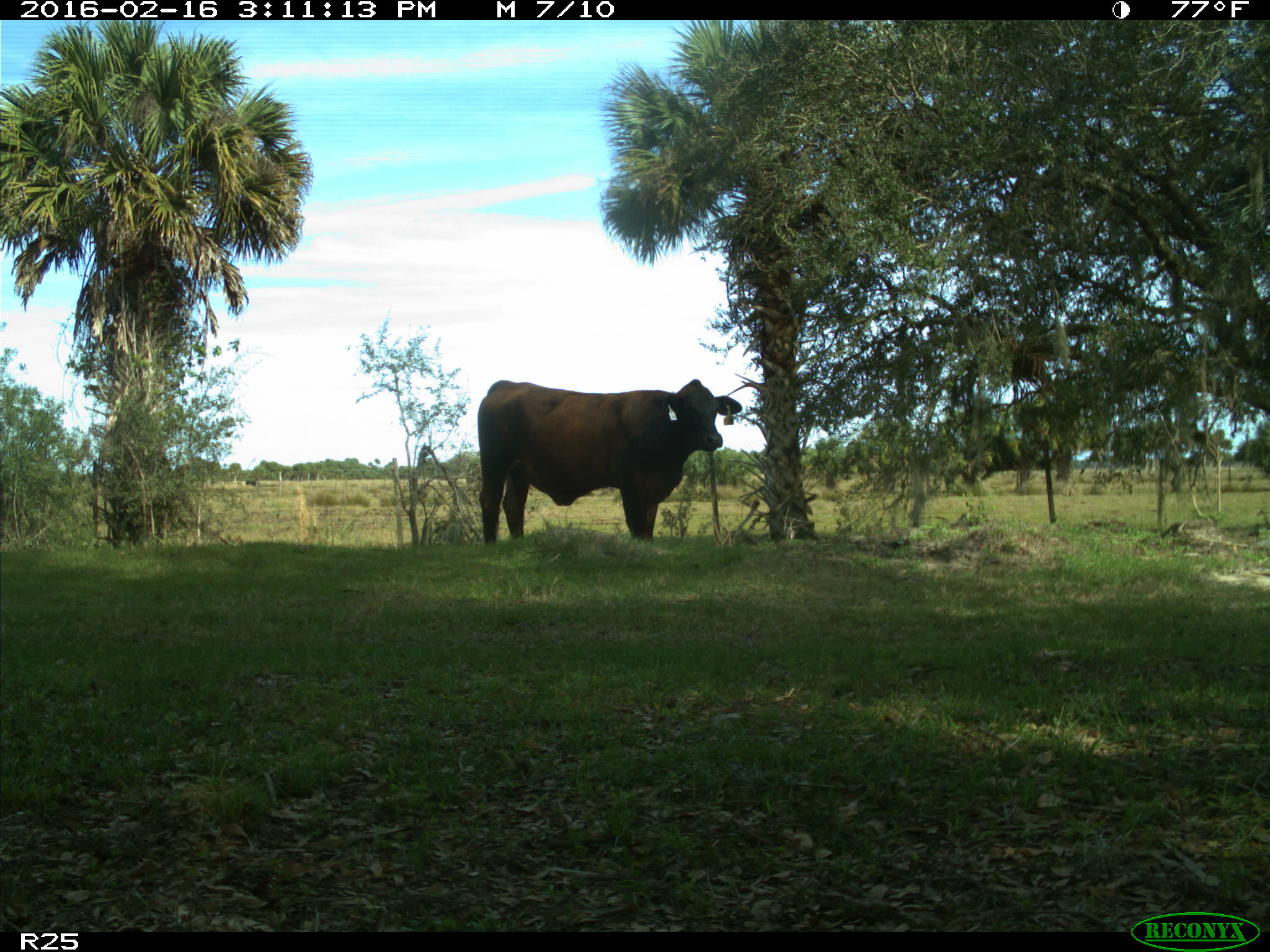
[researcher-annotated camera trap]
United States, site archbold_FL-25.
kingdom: Animalia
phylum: Chordata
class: Mammalia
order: Artiodactyla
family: Bovidae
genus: Bos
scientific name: Bos taurus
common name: domestic cow